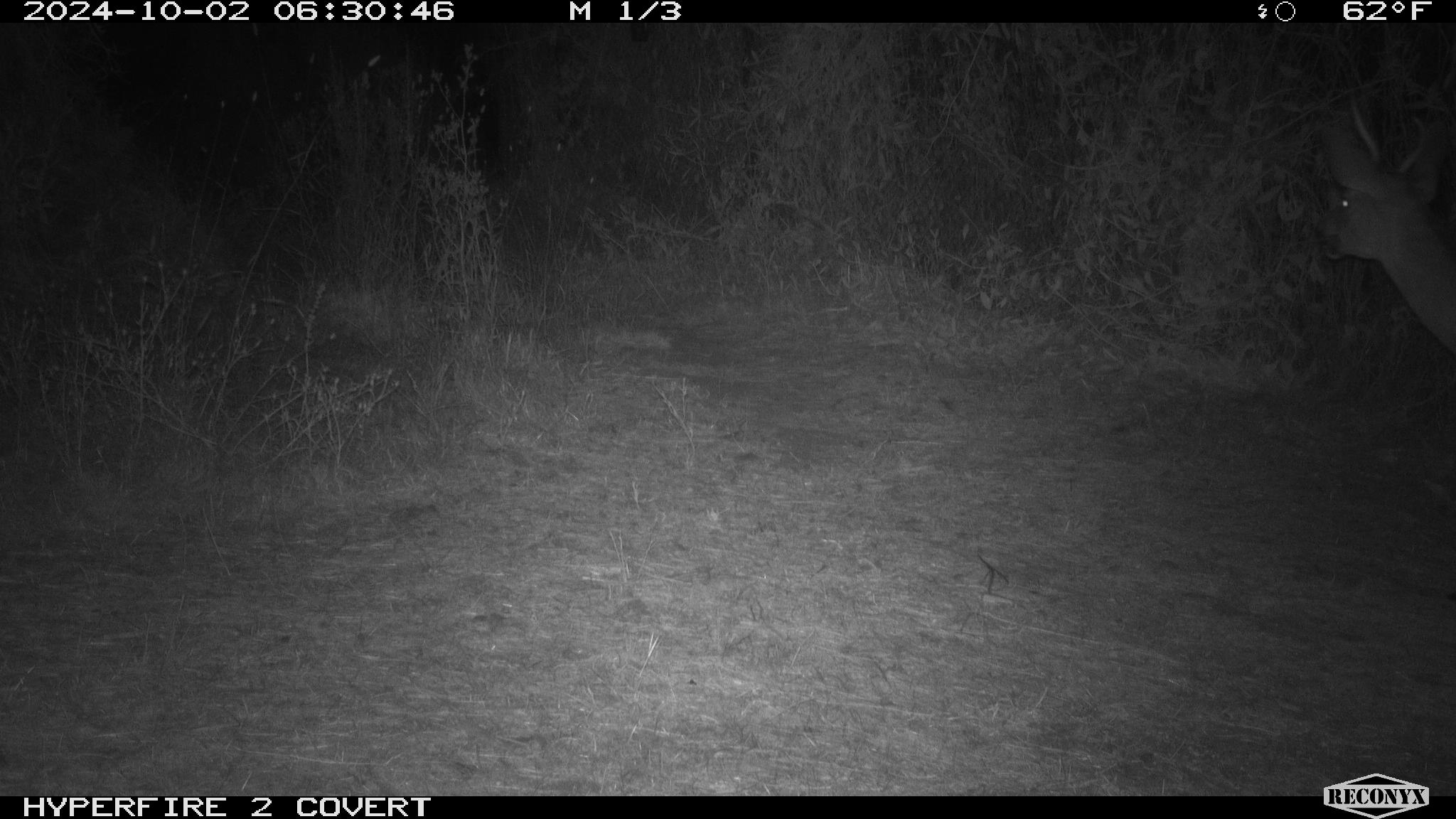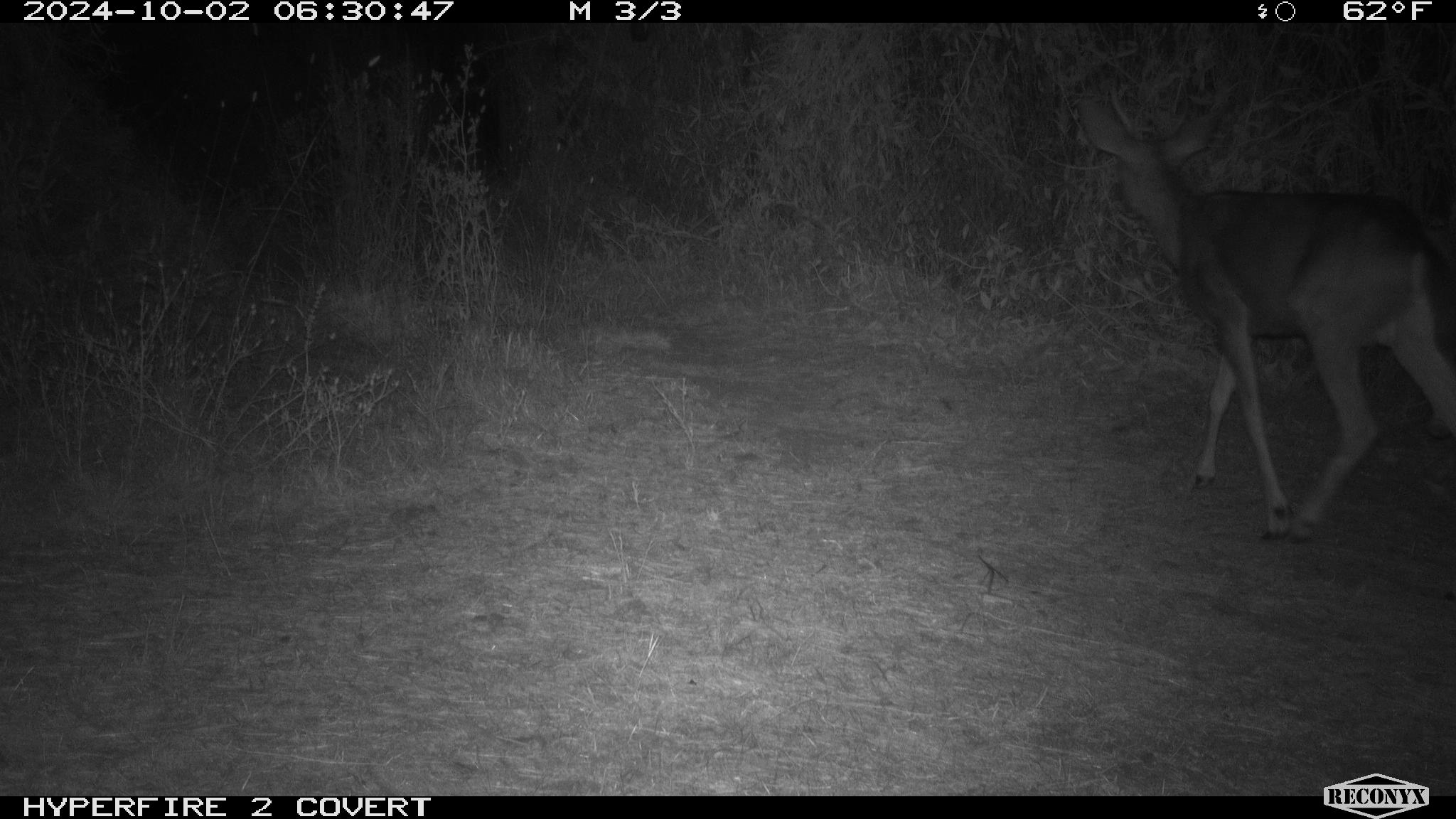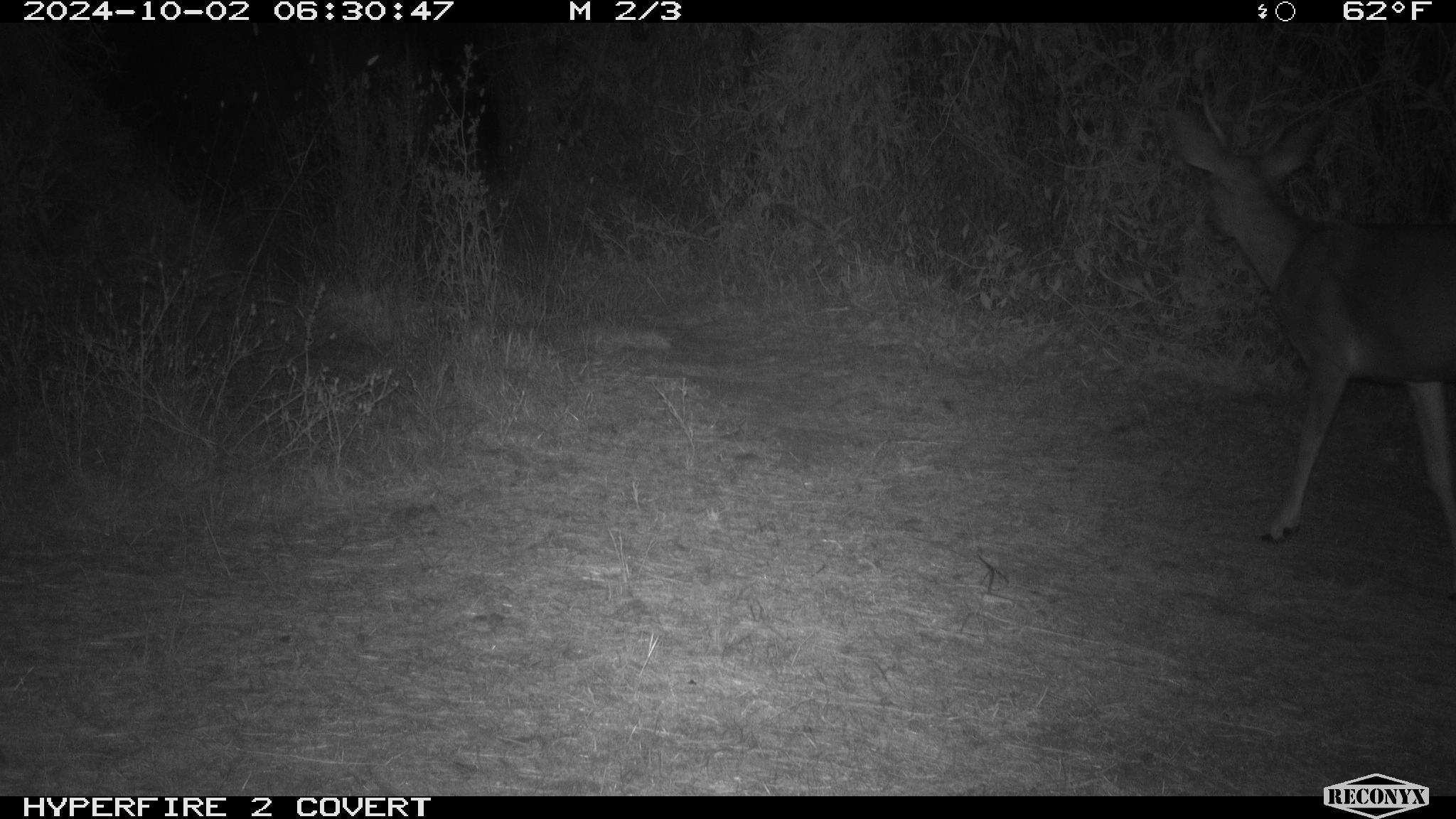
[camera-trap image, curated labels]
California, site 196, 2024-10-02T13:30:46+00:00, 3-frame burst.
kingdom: Animalia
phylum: Chordata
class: Mammalia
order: Artiodactyla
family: Cervidae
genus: Odocoileus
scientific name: Odocoileus hemionus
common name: mule deer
Mule deer (Odocoileus hemionus).